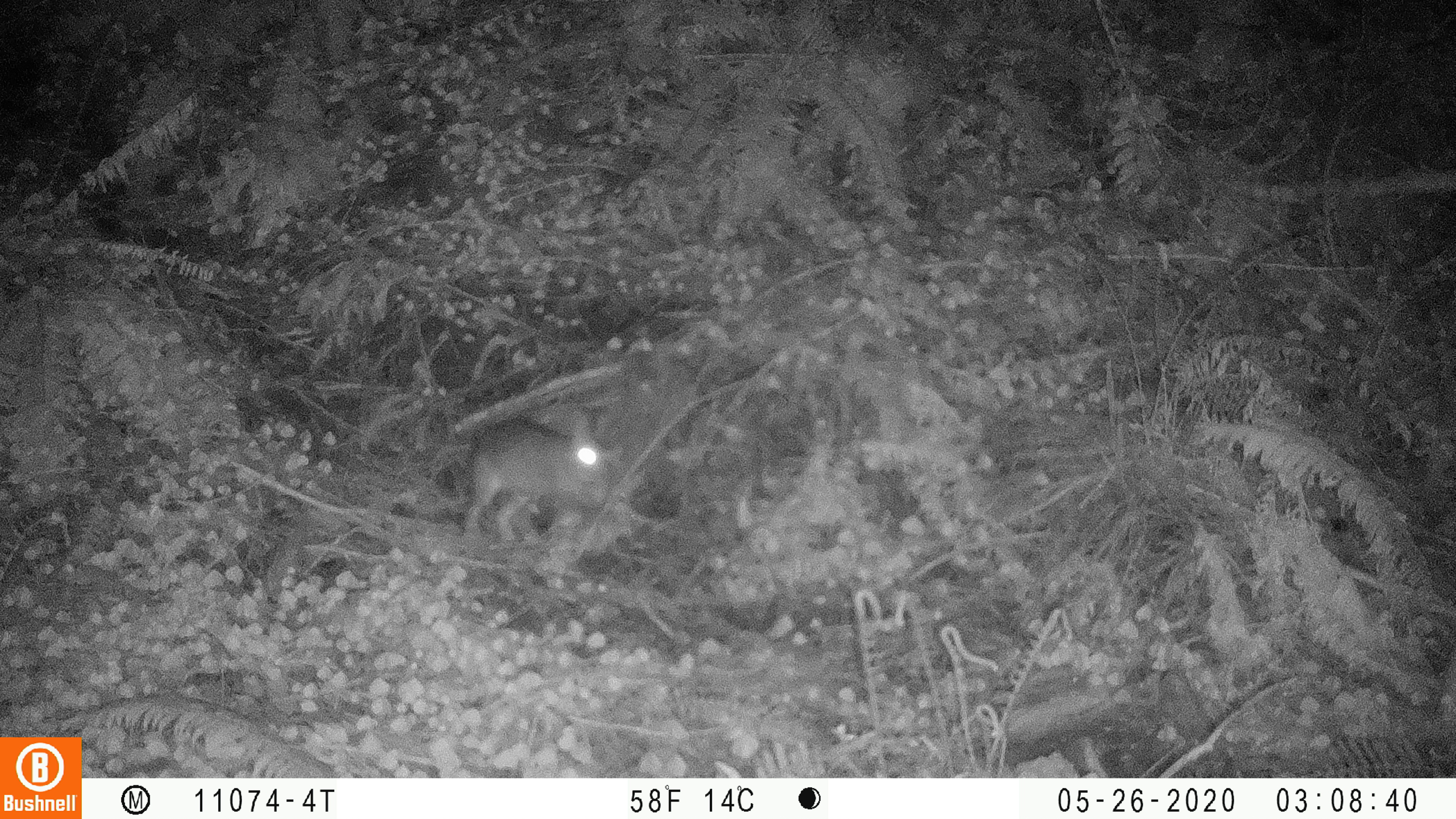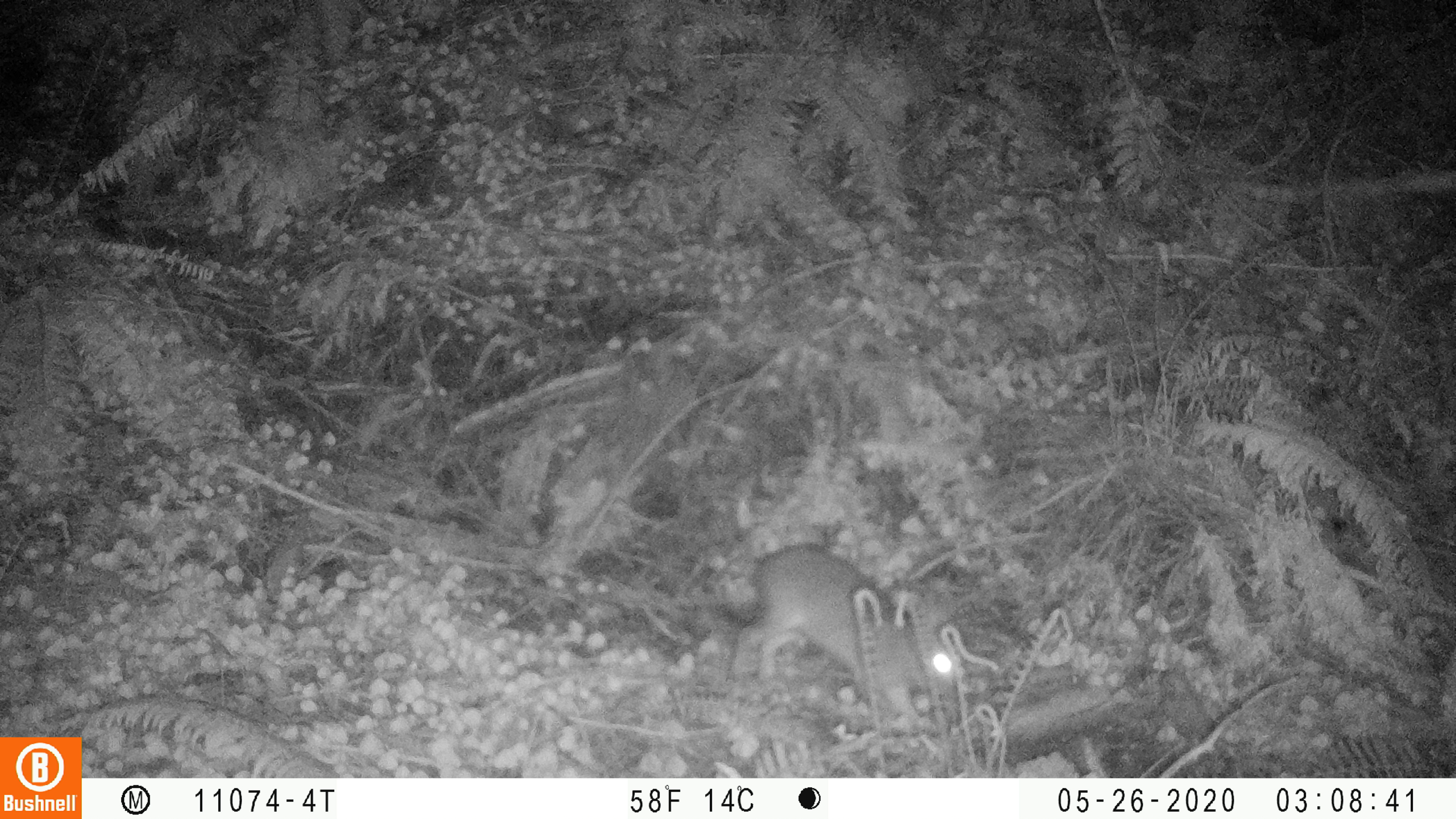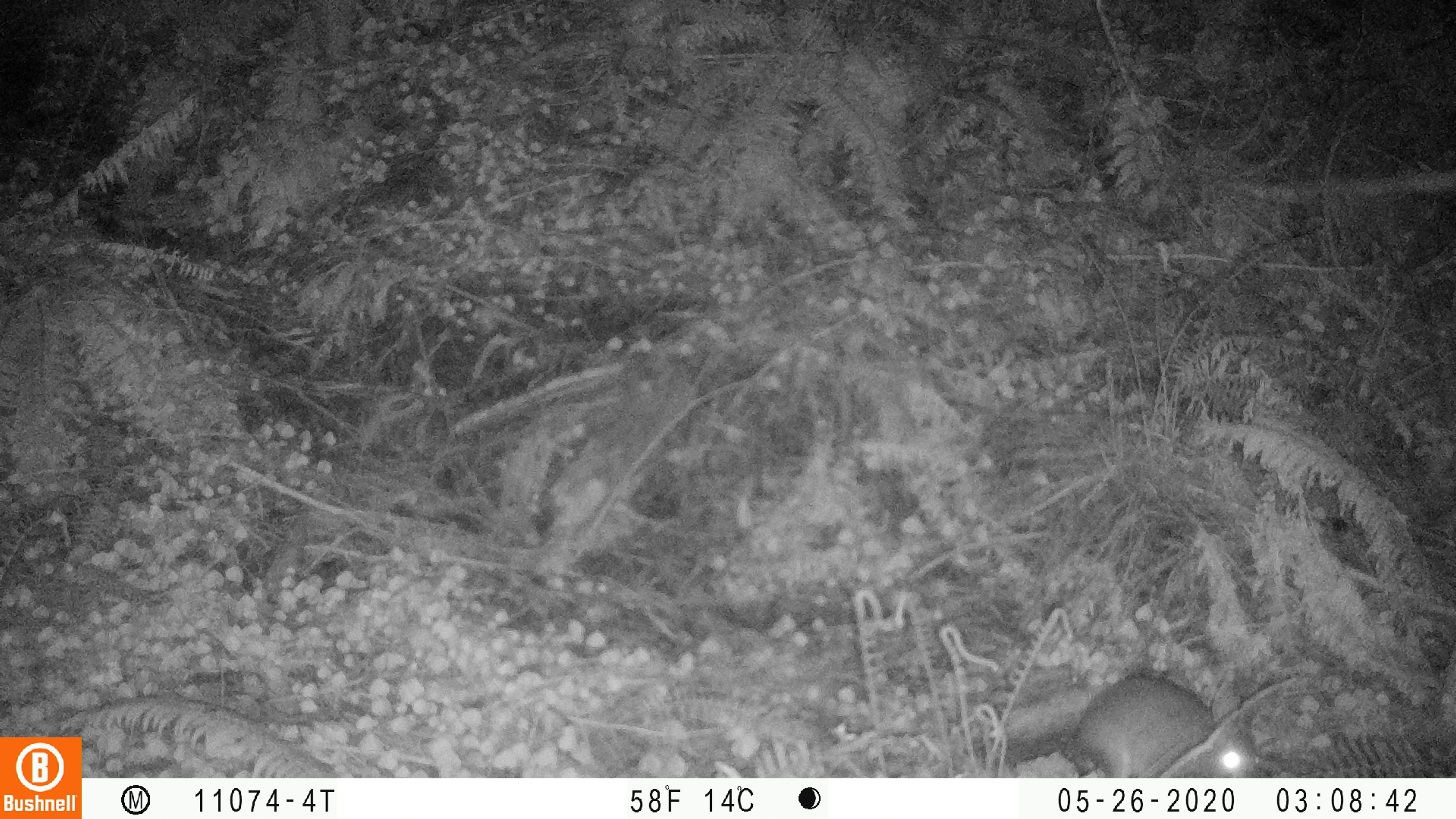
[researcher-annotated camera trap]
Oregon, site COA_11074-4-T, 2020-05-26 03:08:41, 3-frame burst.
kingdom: Animalia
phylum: Chordata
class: Mammalia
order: Lagomorpha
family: Leporidae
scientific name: Leporidae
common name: hares and rabbits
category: leporidae family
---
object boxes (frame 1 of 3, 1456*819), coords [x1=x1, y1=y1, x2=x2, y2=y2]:
leporidae family: [x1=451, y1=395, x2=626, y2=553]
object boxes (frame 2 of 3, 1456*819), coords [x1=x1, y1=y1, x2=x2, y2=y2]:
leporidae family: [x1=727, y1=542, x2=974, y2=732]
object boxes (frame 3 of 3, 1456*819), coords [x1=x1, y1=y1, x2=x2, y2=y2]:
leporidae family: [x1=1073, y1=667, x2=1265, y2=770]